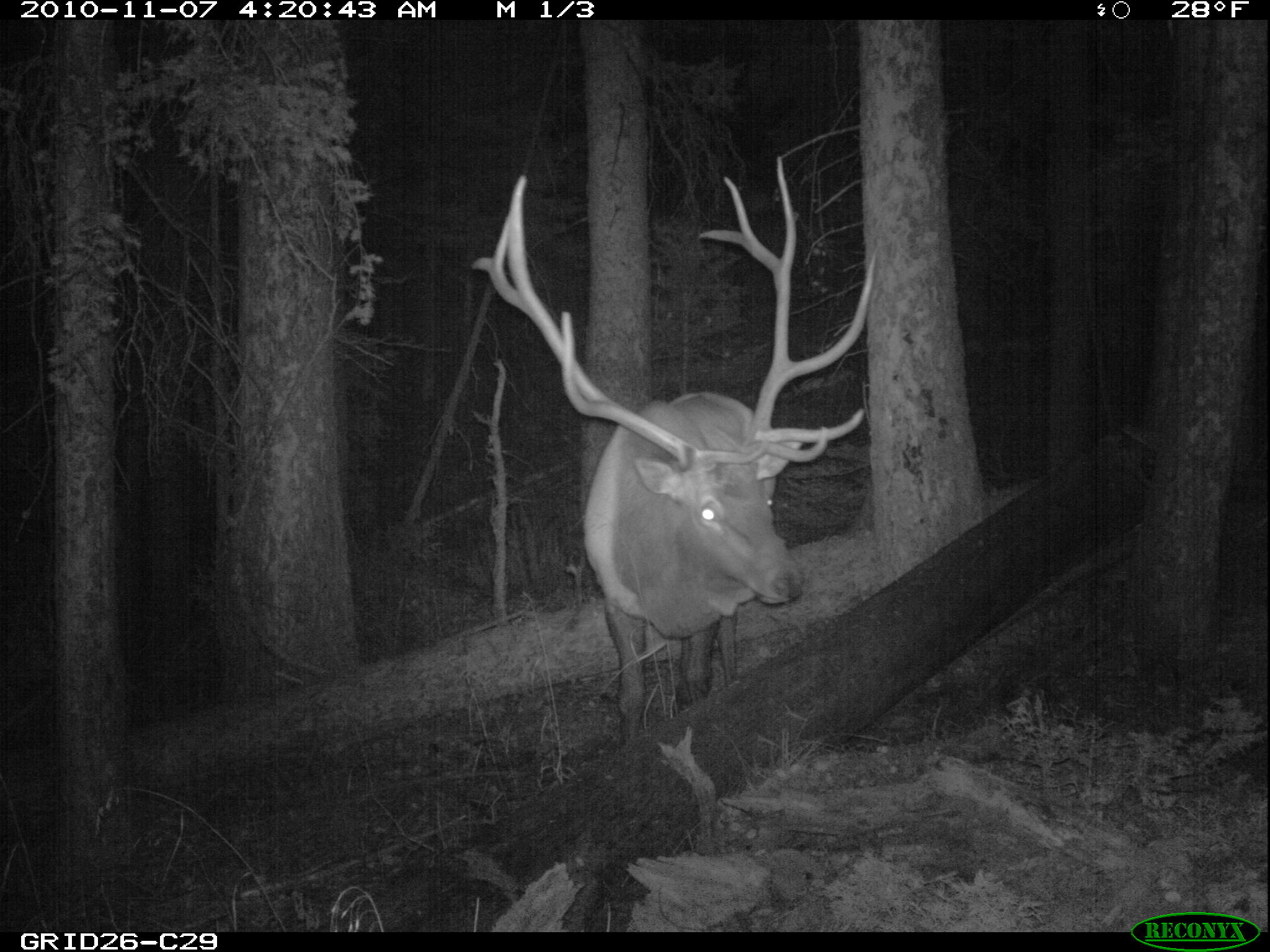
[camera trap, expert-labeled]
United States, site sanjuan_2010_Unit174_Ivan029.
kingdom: Animalia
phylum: Chordata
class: Mammalia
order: Artiodactyla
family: Cervidae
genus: Cervus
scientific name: Cervus elaphus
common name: red deer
Cervus elaphus (red deer).